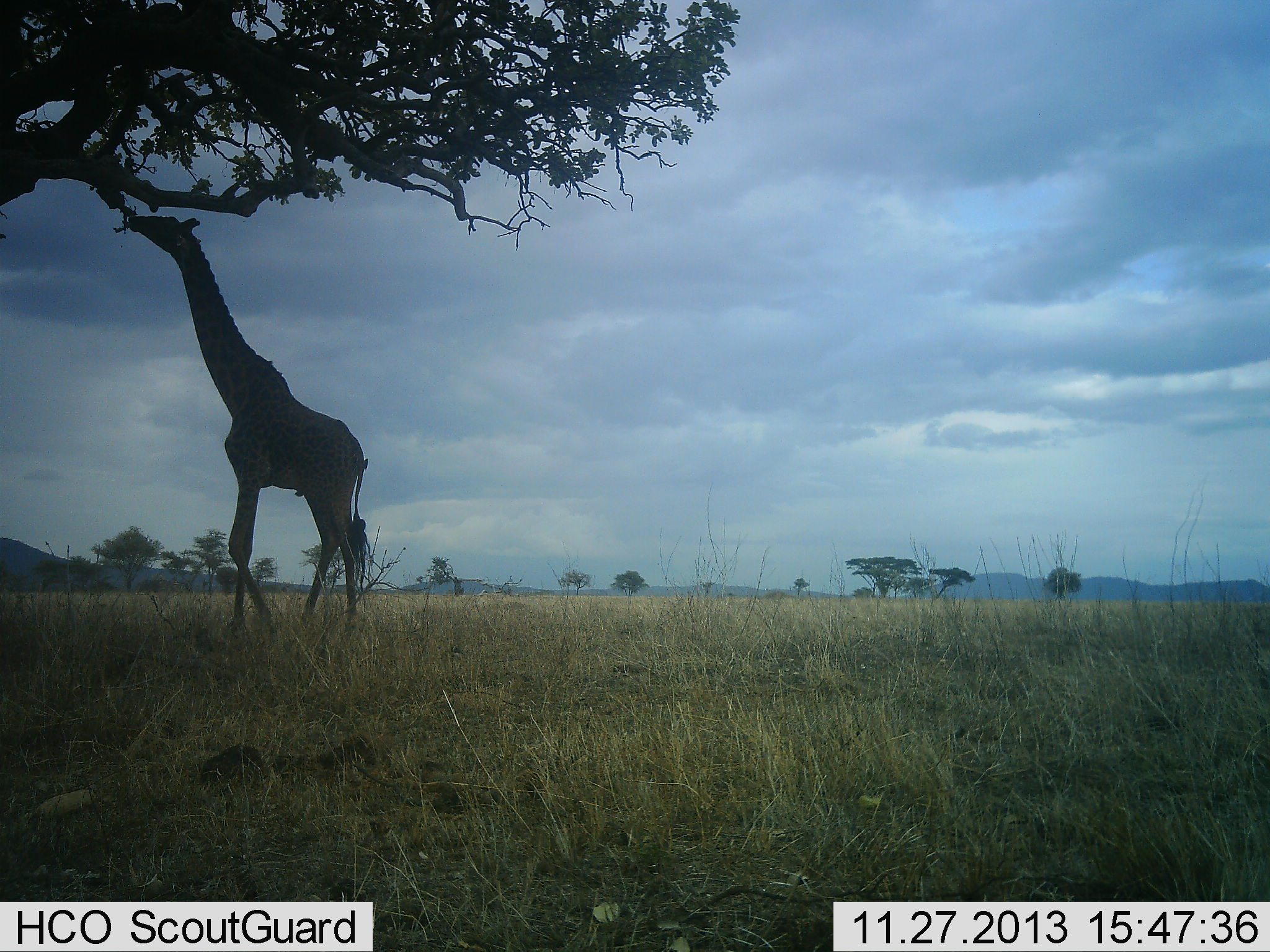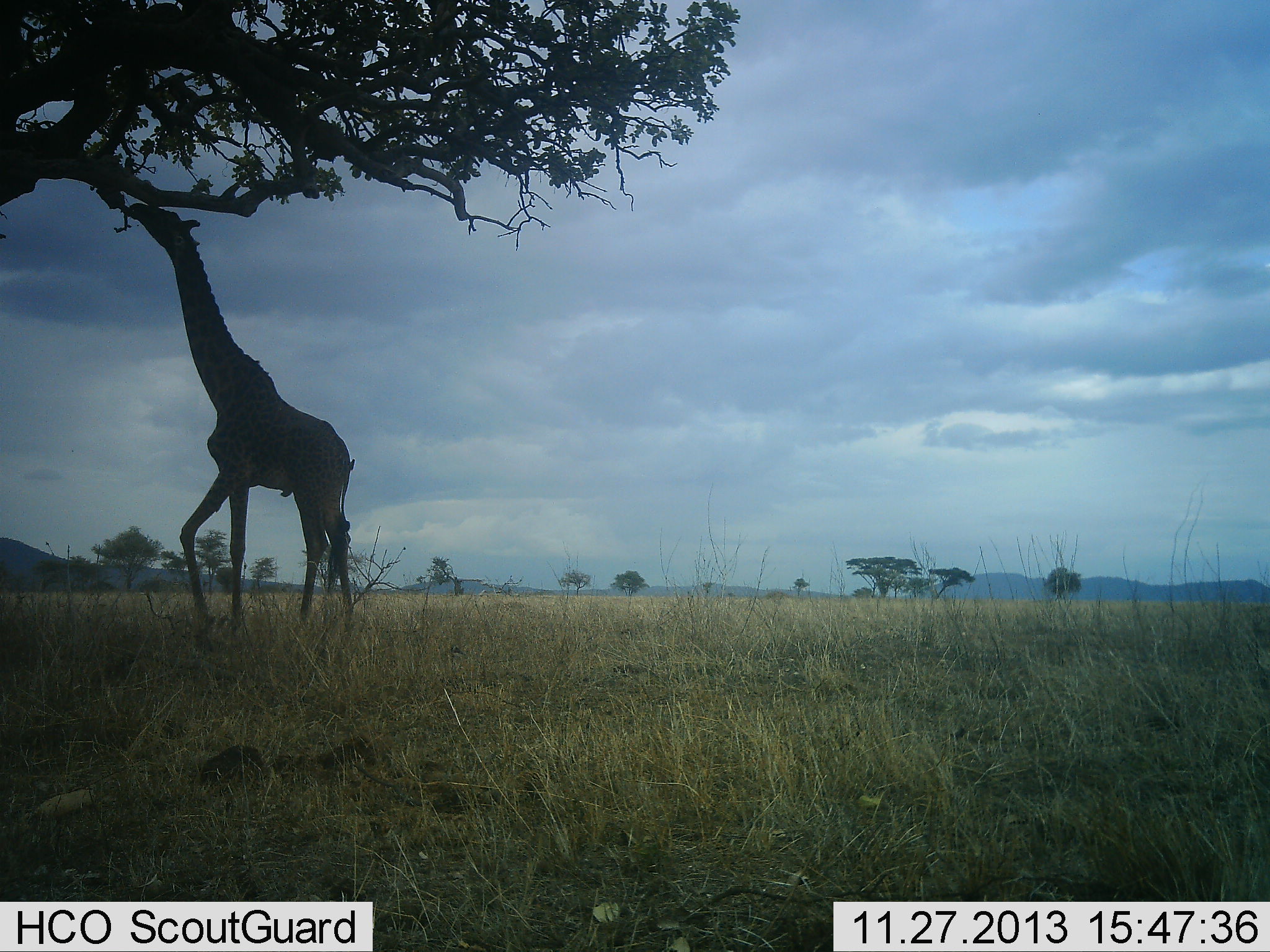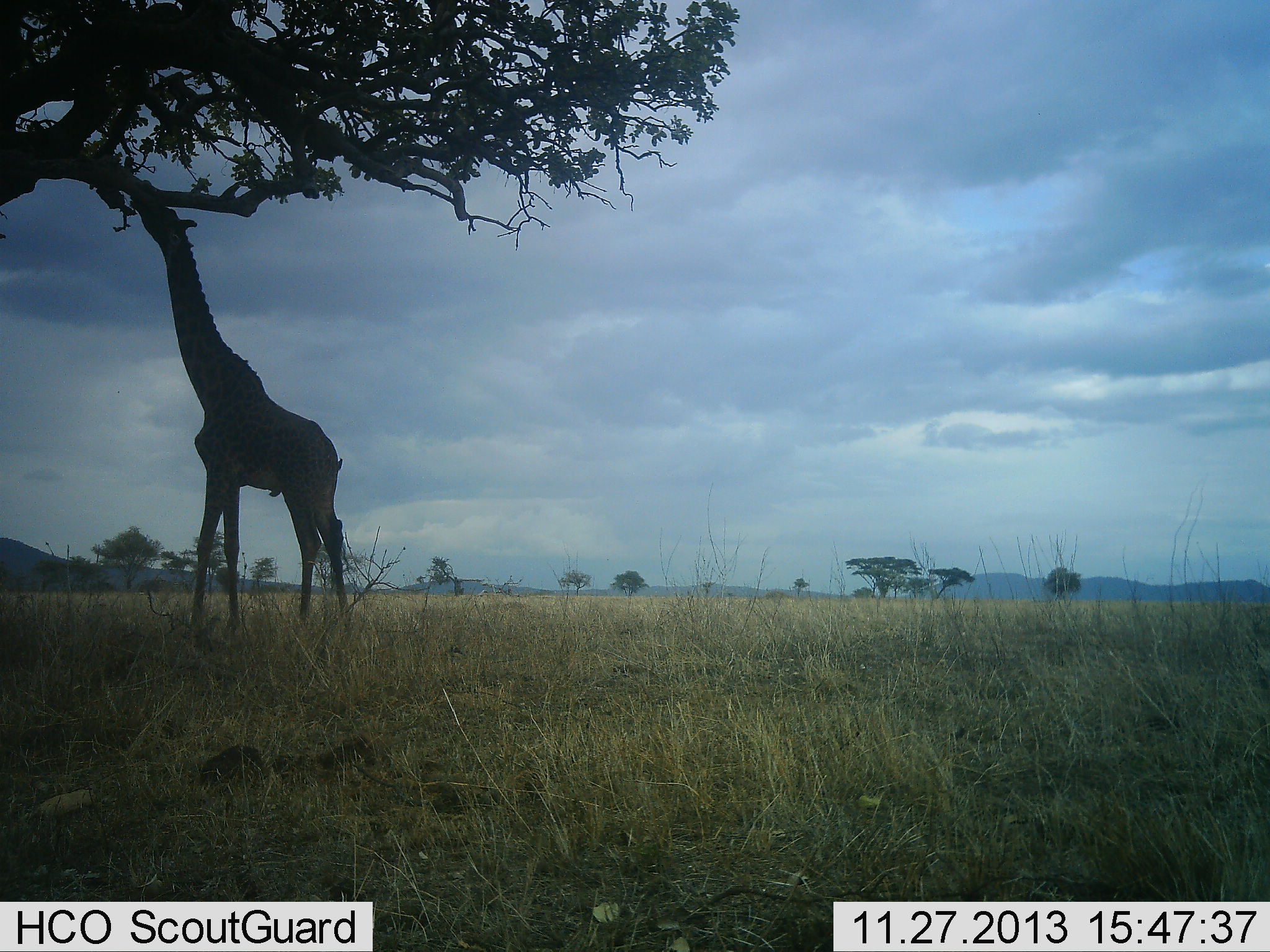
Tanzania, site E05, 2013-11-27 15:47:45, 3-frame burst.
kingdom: Animalia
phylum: Chordata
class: Mammalia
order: Artiodactyla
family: Giraffidae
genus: Giraffa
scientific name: Giraffa camelopardalis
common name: giraffe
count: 1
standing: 20%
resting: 0%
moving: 0%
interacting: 0%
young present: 0%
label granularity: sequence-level